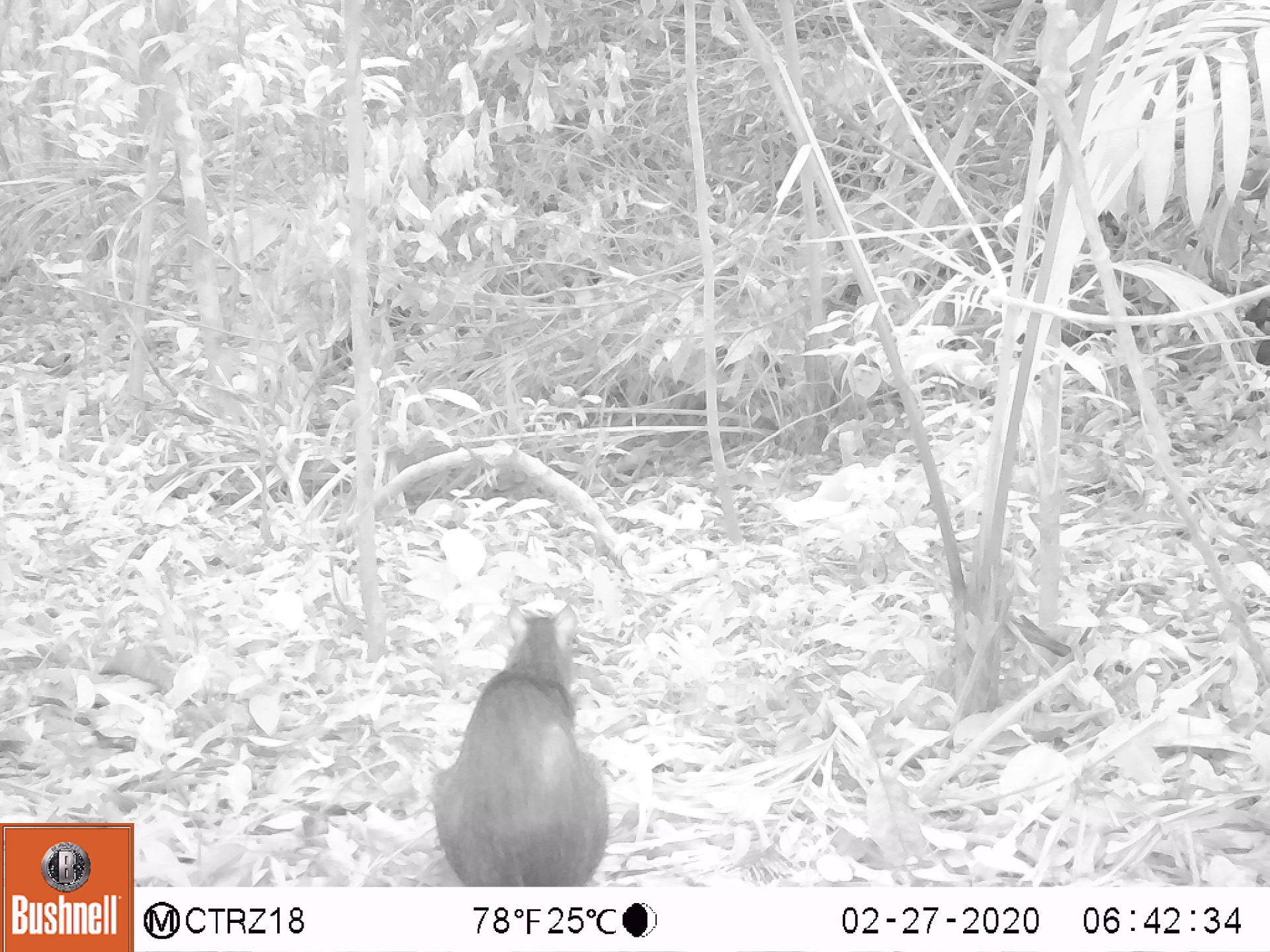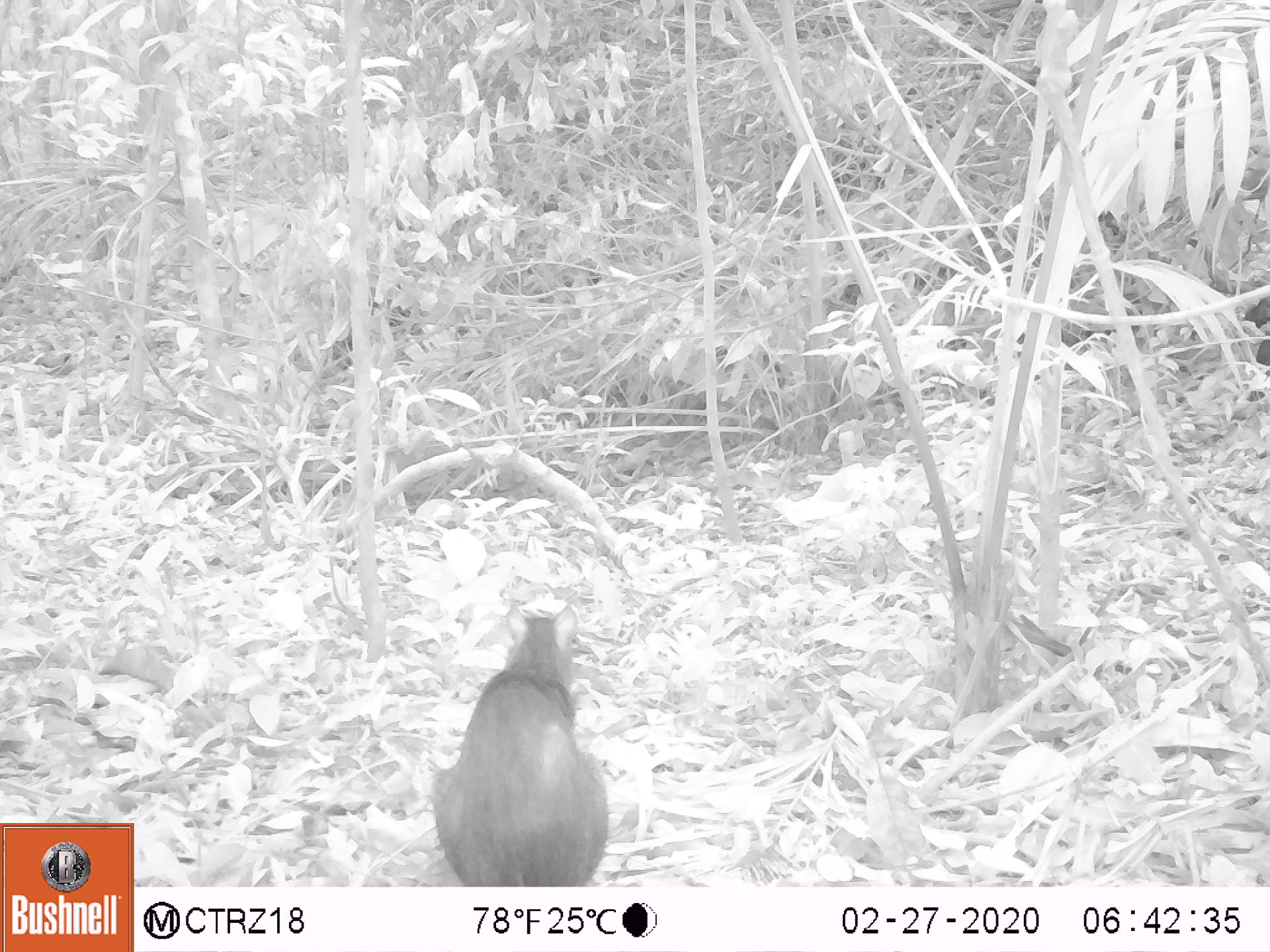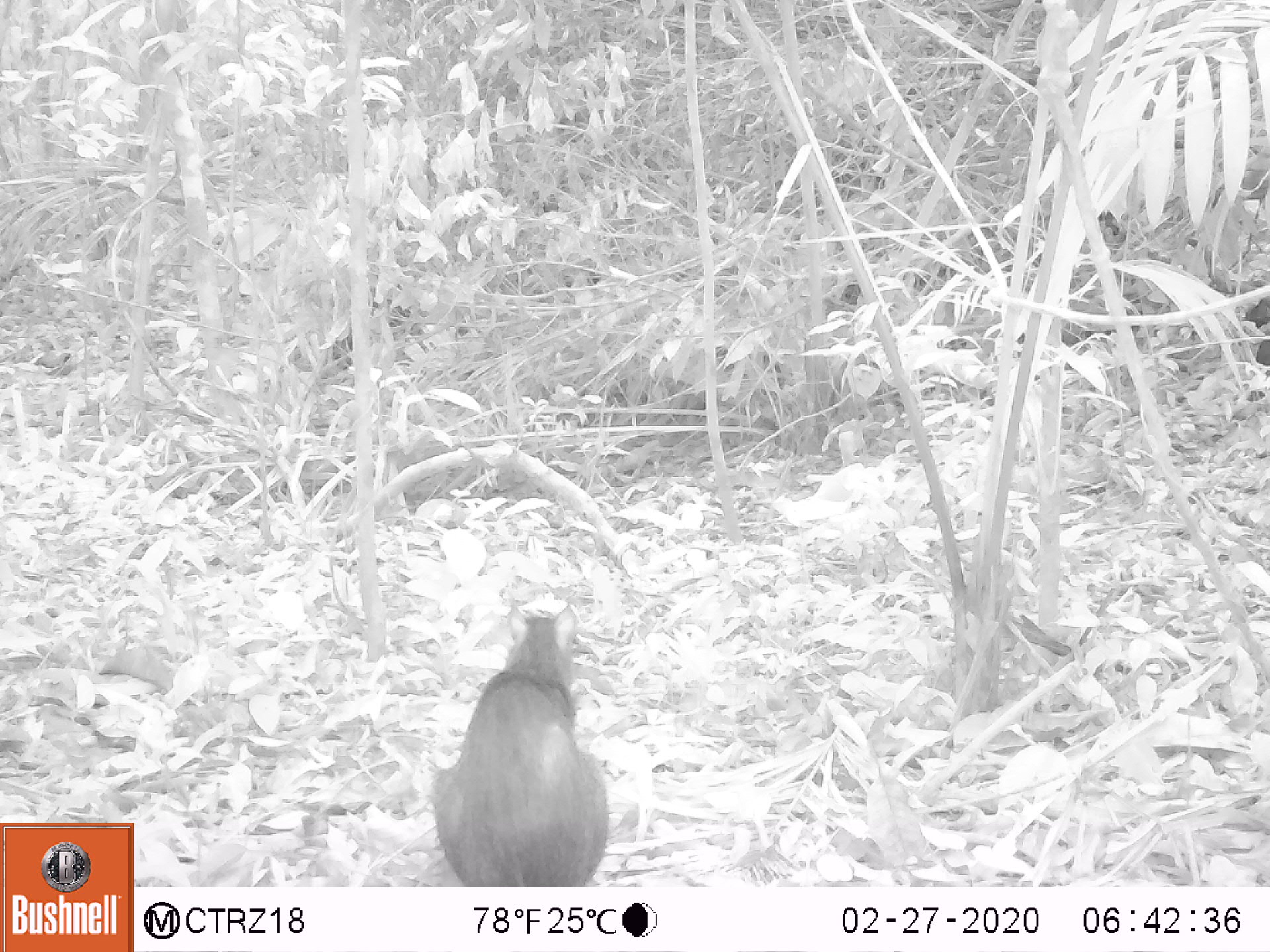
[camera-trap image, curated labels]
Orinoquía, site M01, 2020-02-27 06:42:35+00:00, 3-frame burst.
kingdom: Animalia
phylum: Chordata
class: Mammalia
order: Rodentia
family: Dasyproctidae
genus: Dasyprocta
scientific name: Dasyprocta fuliginosa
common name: black agouti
Black agouti (Dasyprocta fuliginosa).